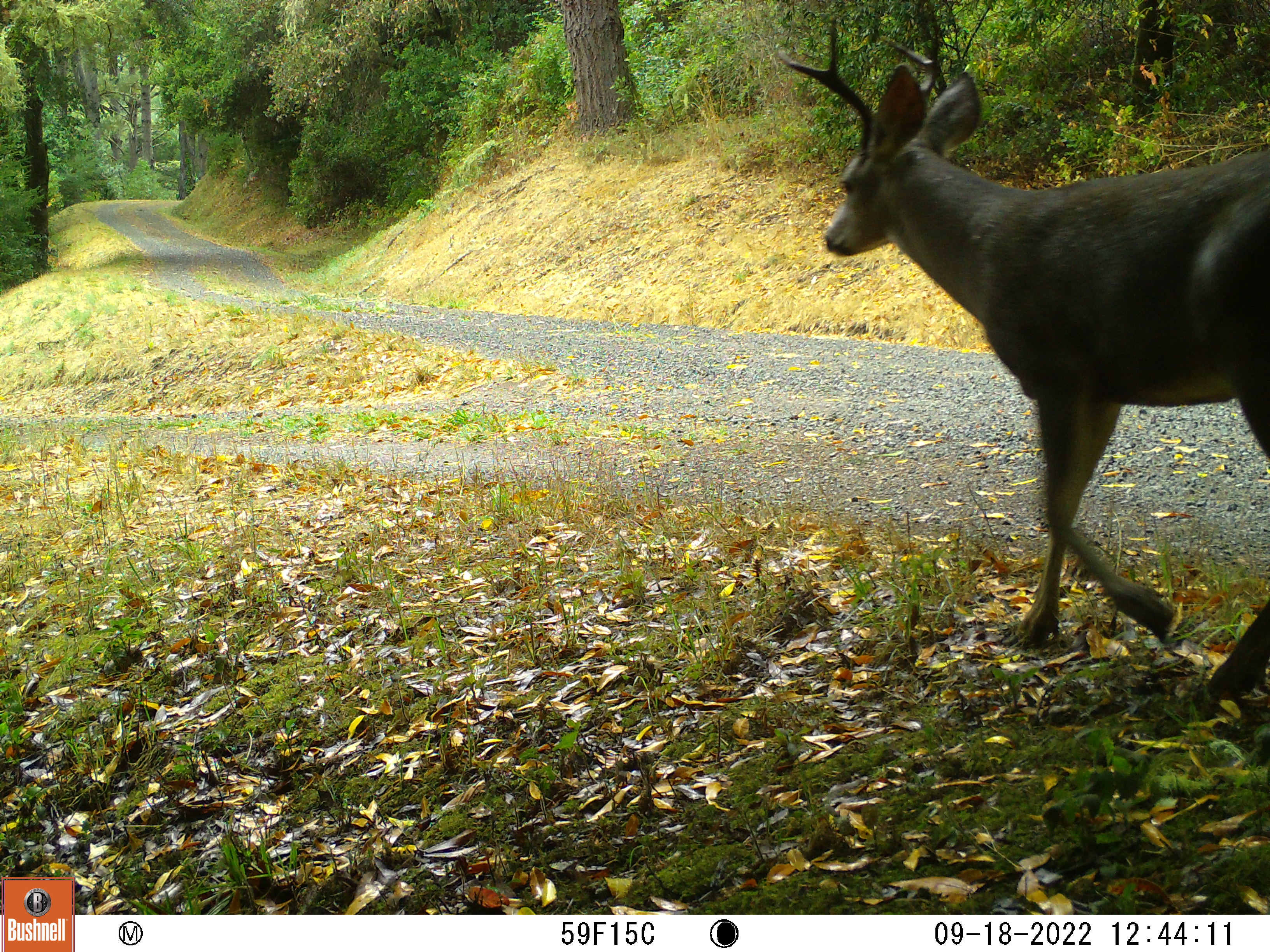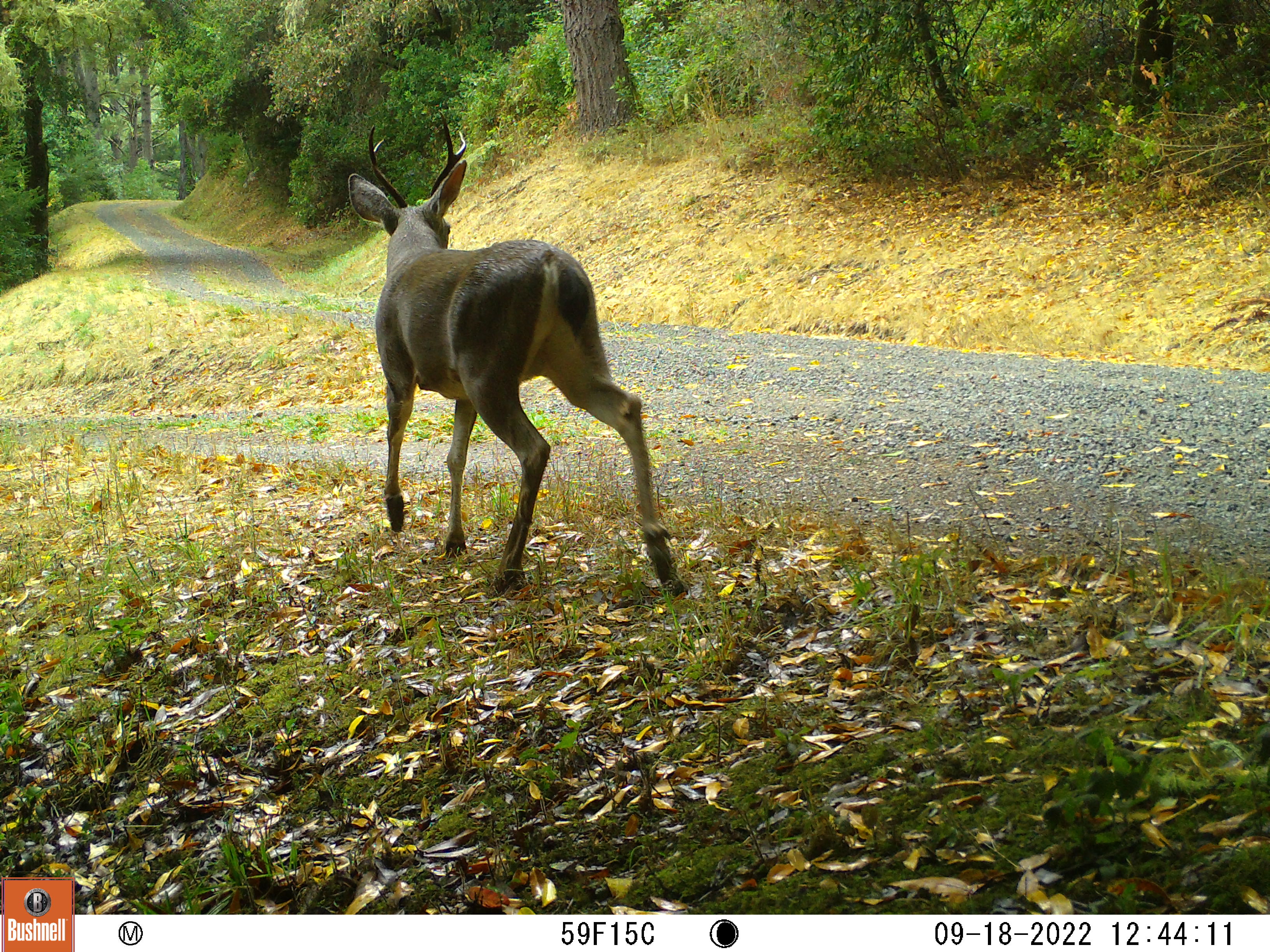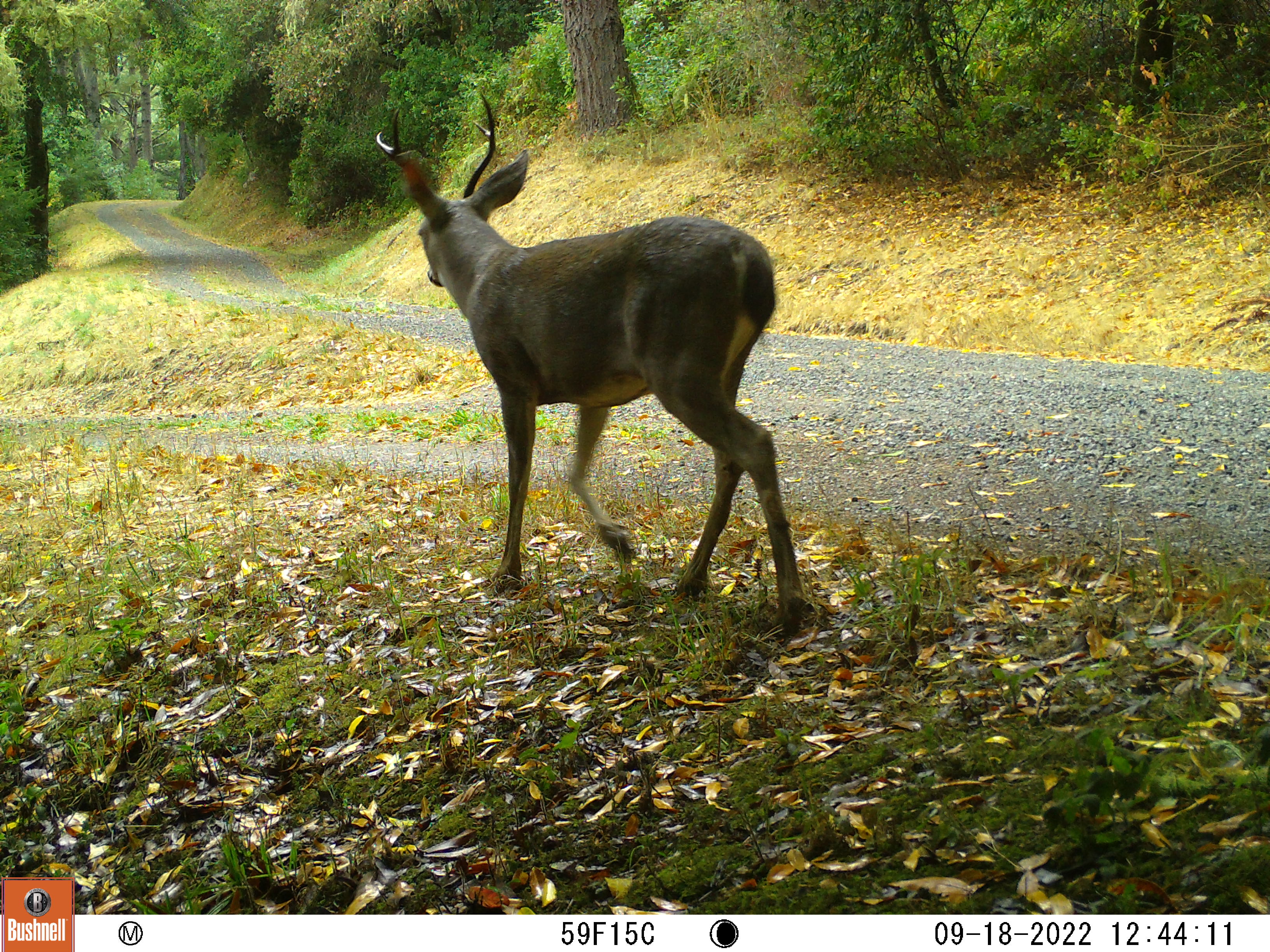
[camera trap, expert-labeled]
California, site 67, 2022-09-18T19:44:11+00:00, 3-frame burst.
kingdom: Animalia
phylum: Chordata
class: Mammalia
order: Artiodactyla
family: Cervidae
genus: Odocoileus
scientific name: Odocoileus hemionus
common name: mule deer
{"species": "mule deer (Odocoileus hemionus)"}